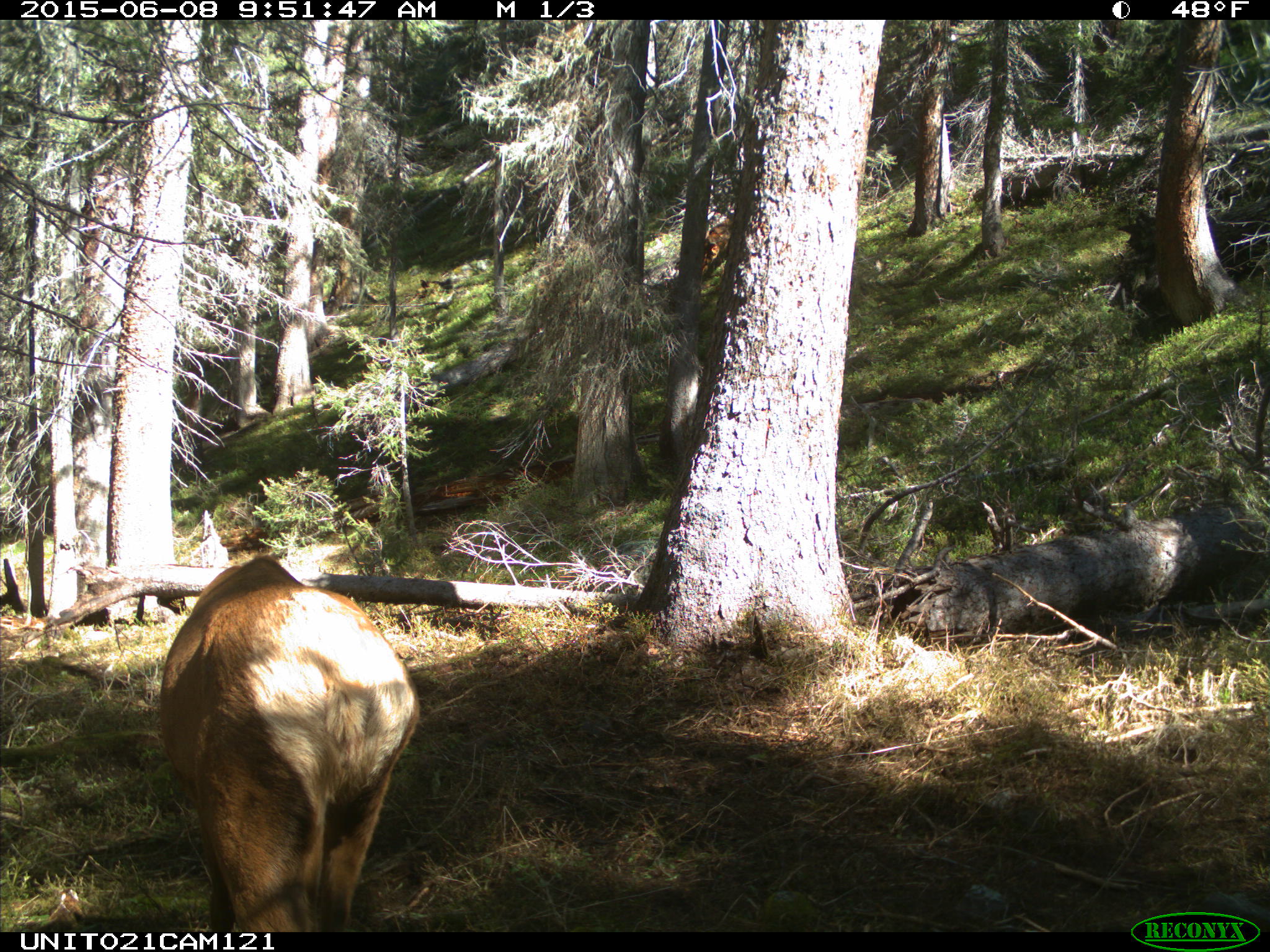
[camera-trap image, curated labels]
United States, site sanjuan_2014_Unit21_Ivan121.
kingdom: Animalia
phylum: Chordata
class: Mammalia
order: Artiodactyla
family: Cervidae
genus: Cervus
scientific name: Cervus elaphus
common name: red deer